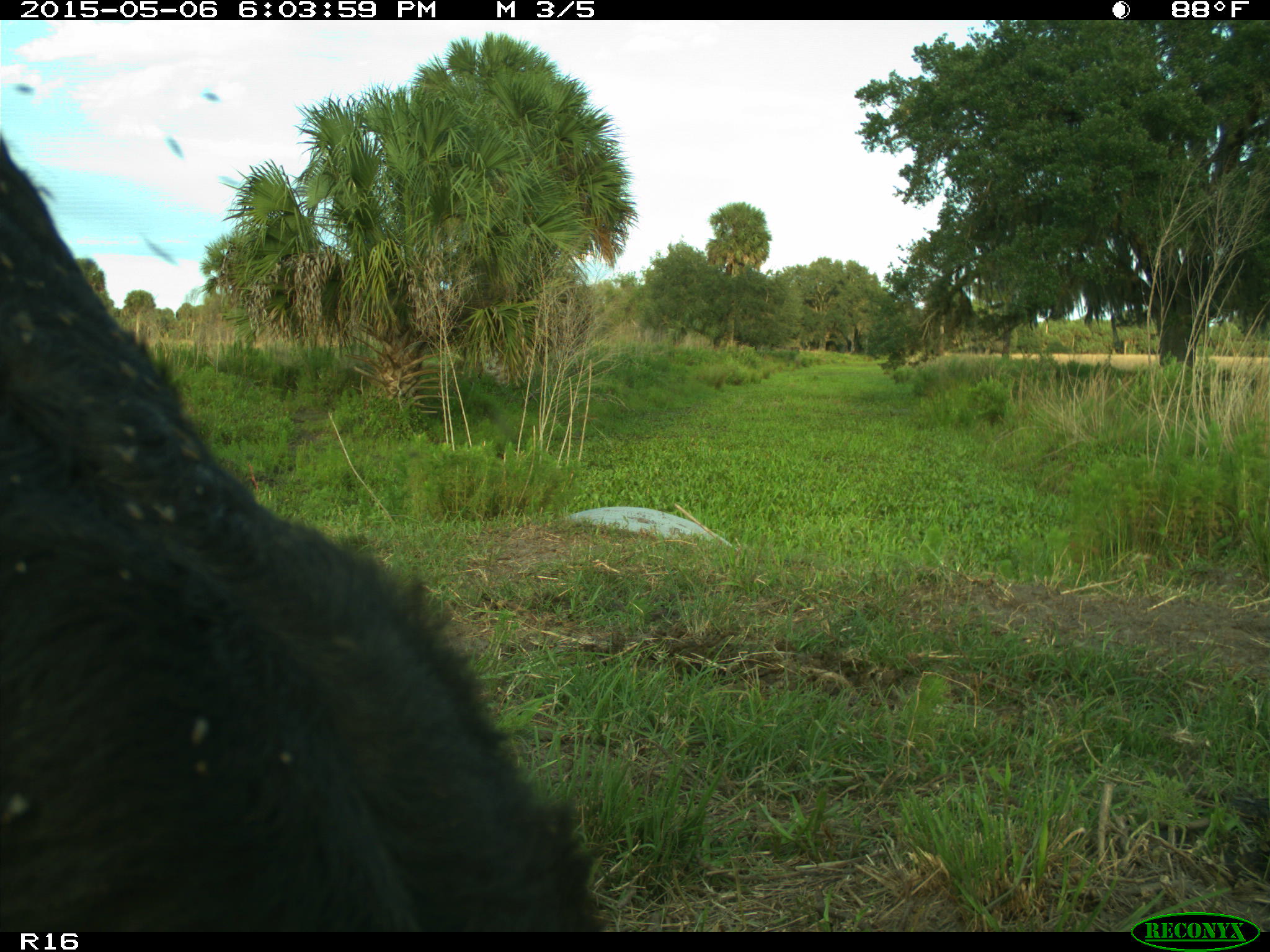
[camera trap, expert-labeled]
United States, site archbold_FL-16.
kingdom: Animalia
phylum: Chordata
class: Mammalia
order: Artiodactyla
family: Bovidae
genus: Bos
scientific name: Bos taurus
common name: domestic cow